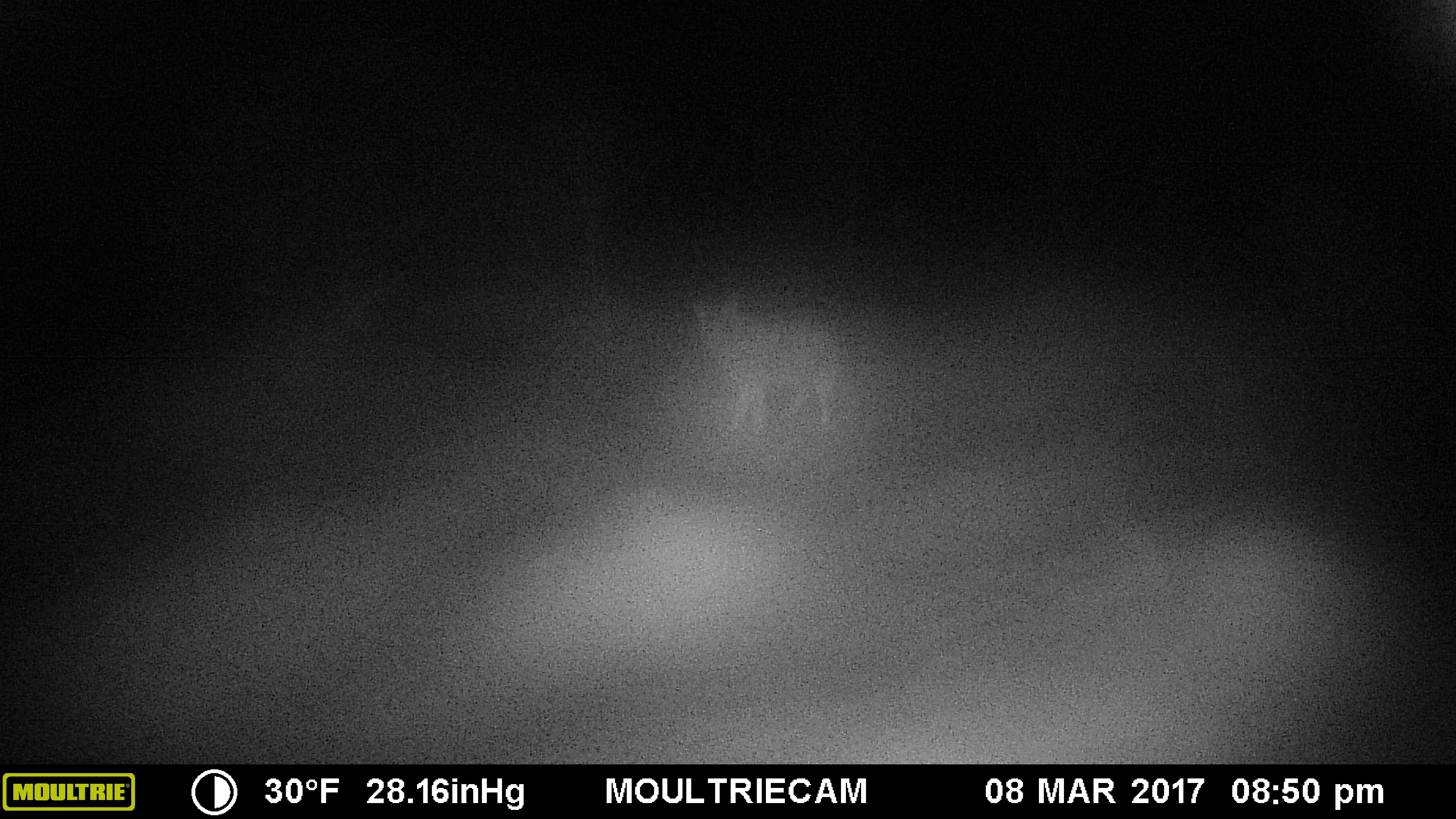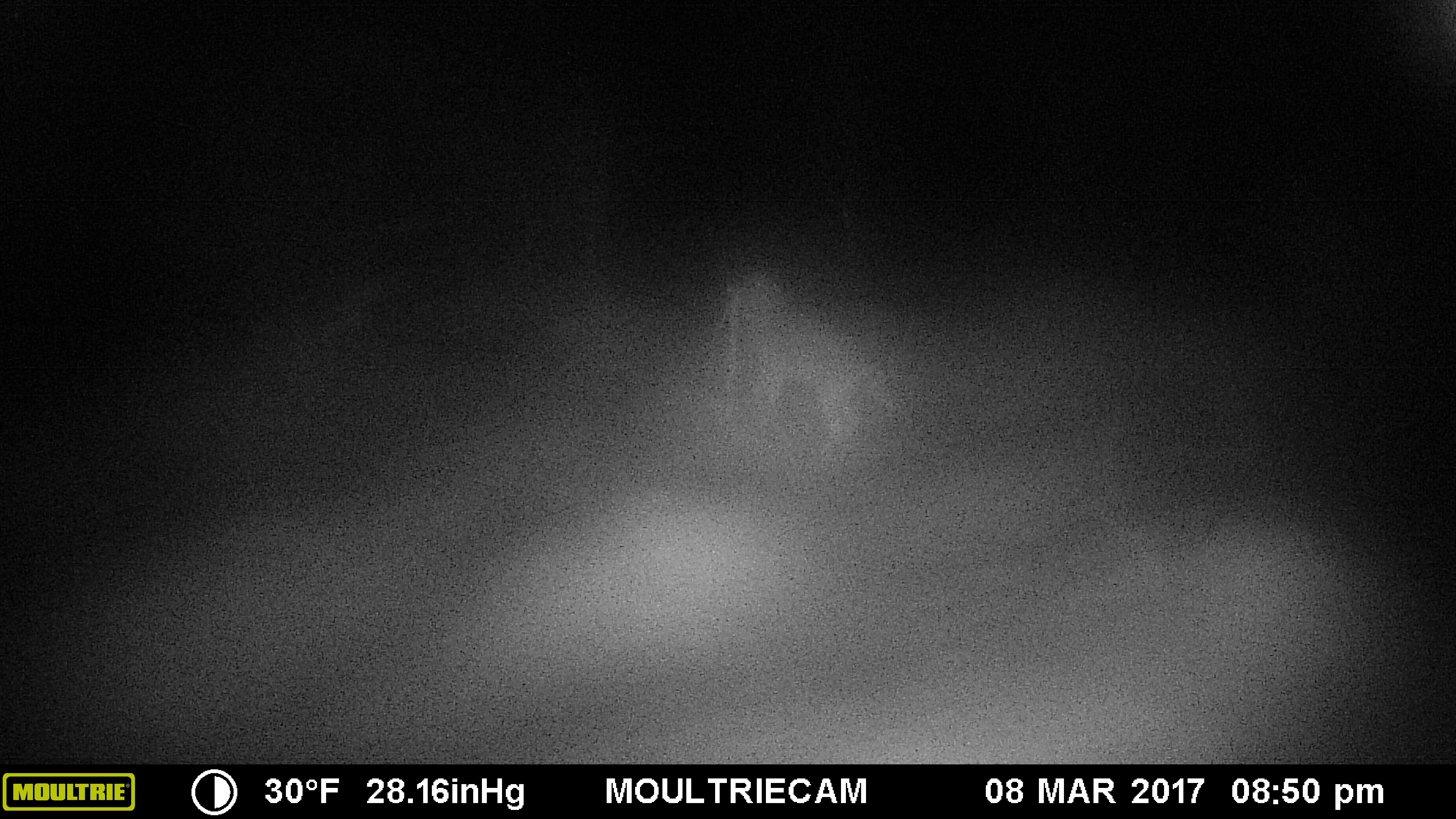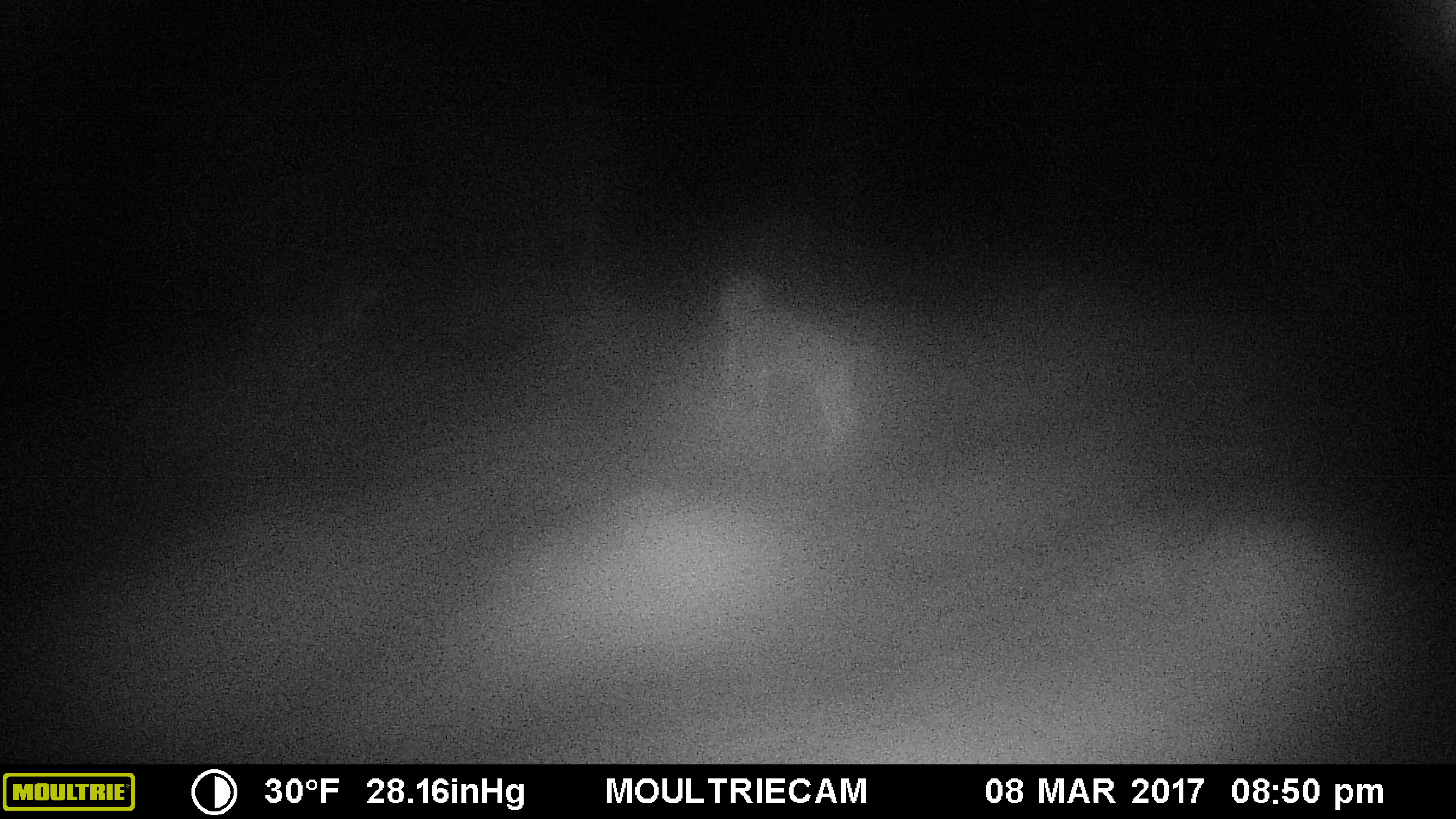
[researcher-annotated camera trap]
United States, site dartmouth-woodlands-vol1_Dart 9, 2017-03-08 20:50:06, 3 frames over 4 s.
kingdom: Animalia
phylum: Chordata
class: Mammalia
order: Carnivora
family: Canidae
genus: Canis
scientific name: Canis latrans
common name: coyote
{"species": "coyote (Canis latrans)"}